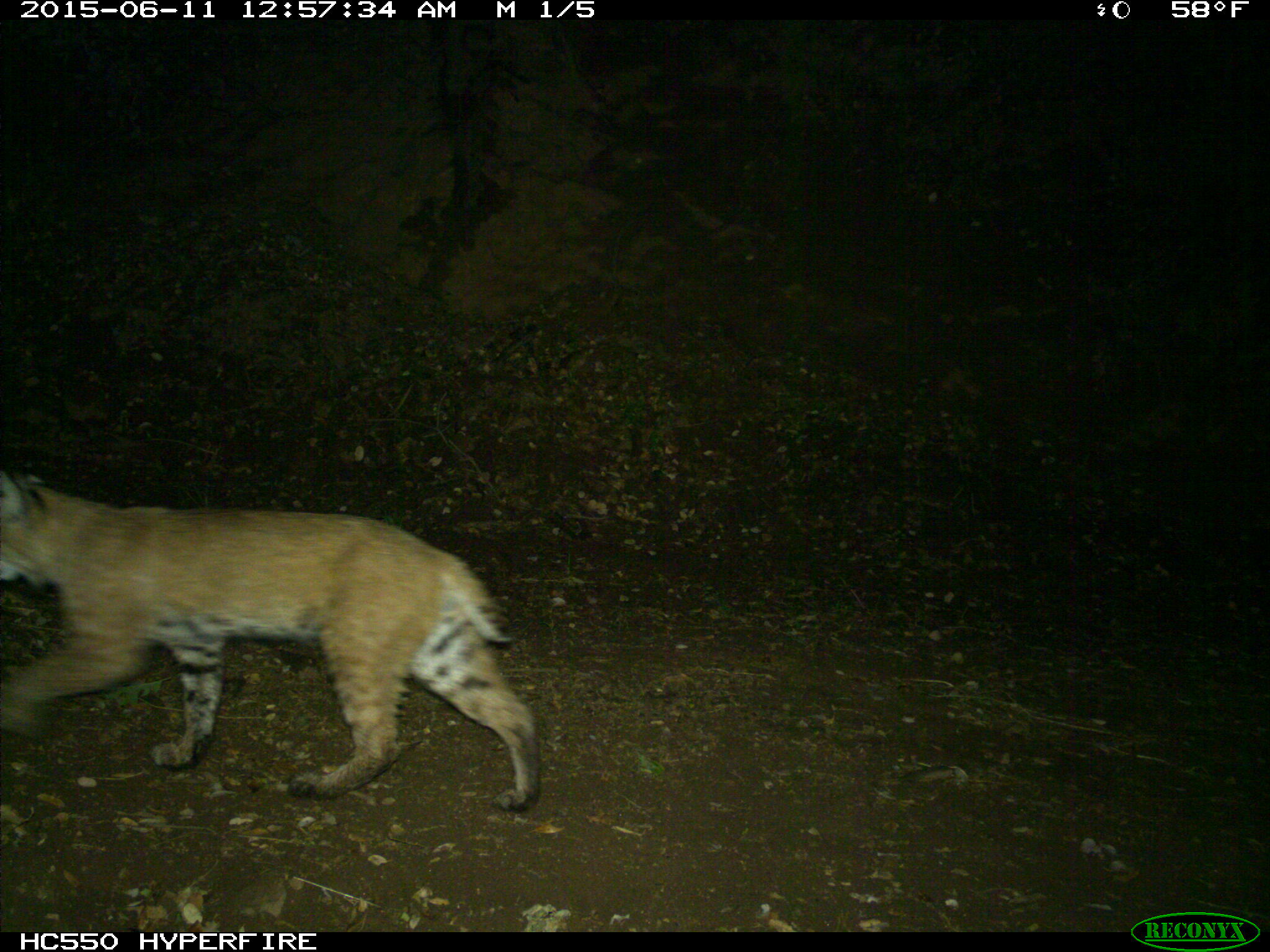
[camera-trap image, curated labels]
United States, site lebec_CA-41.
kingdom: Animalia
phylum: Chordata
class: Mammalia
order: Carnivora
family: Felidae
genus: Lynx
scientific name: Lynx rufus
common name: bobcat